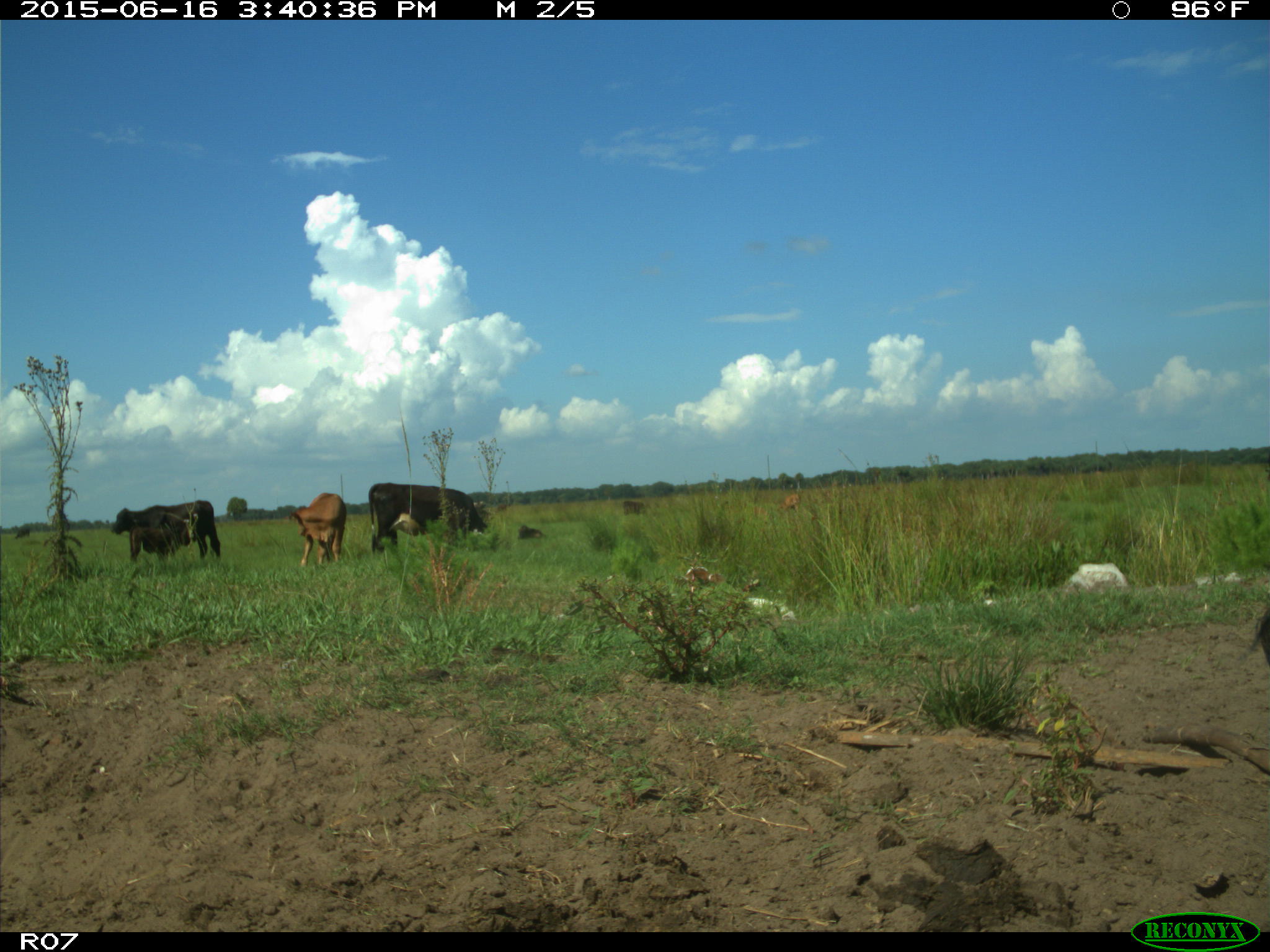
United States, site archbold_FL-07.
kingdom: Animalia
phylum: Chordata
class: Mammalia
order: Artiodactyla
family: Bovidae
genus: Bos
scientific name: Bos taurus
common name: domestic cow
Bos taurus (domestic cow).